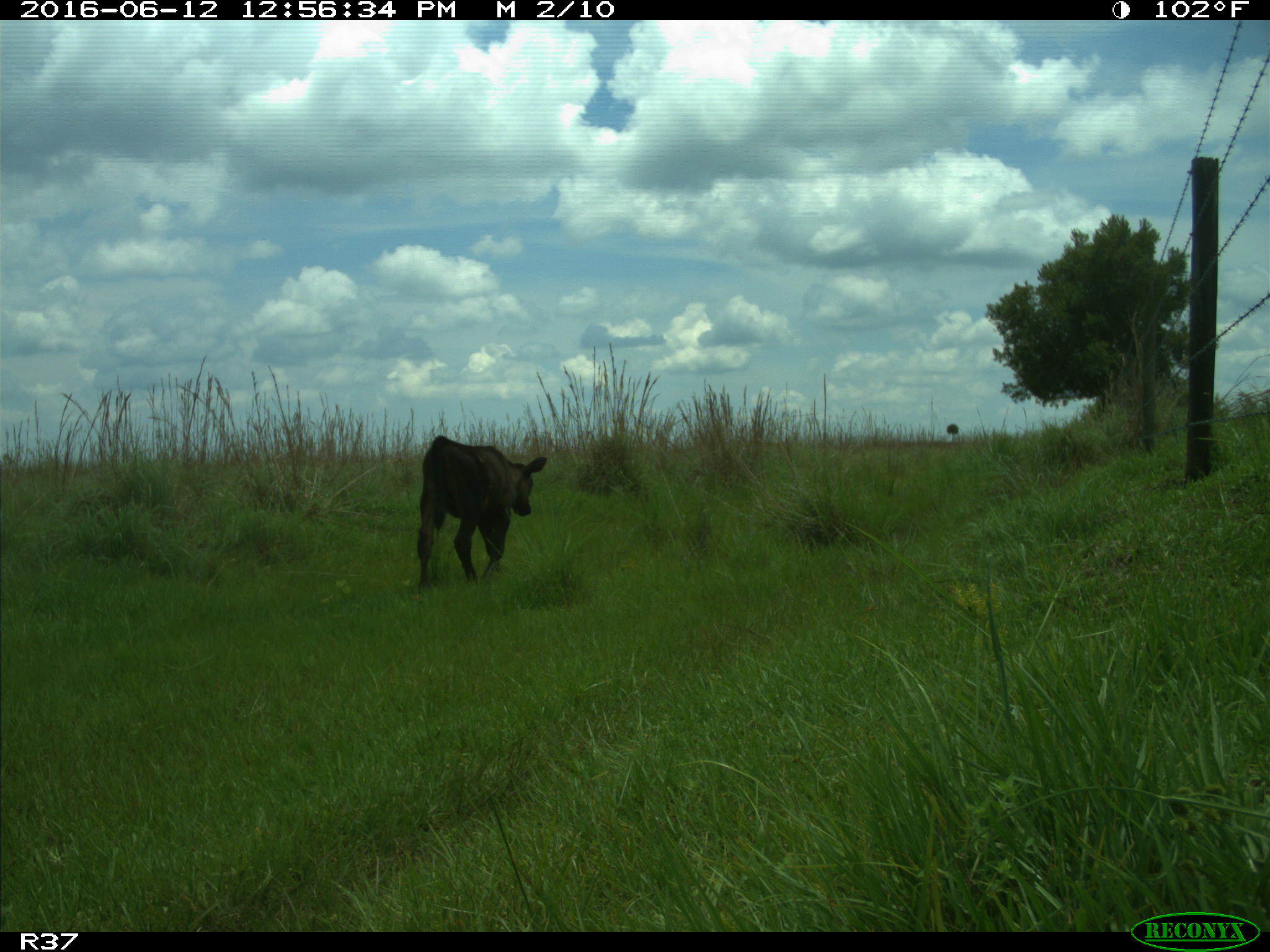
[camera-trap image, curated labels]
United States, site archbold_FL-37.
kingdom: Animalia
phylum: Chordata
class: Mammalia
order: Artiodactyla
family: Bovidae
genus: Bos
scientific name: Bos taurus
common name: domestic cow